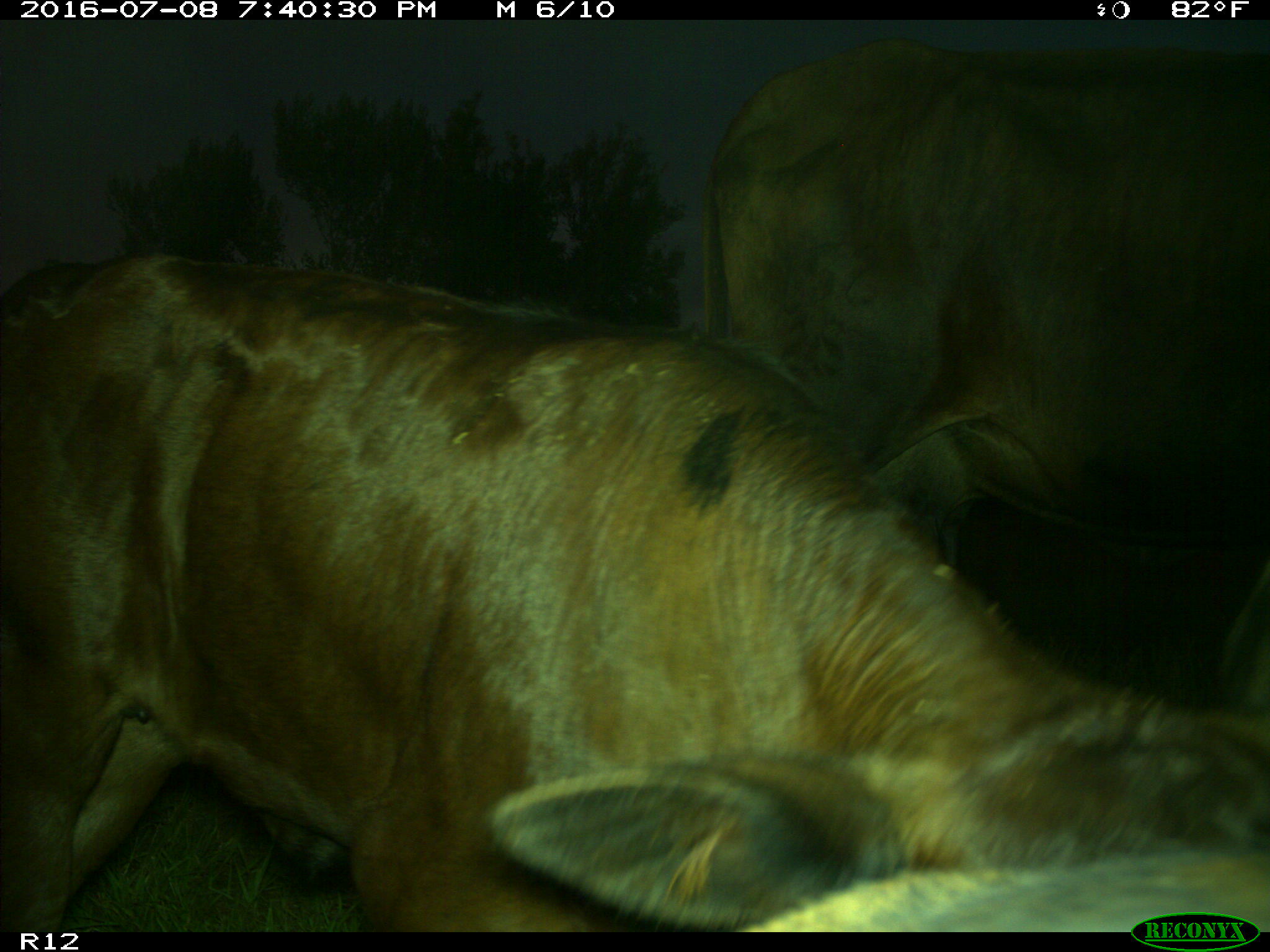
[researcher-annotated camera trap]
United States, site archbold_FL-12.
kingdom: Animalia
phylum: Chordata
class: Mammalia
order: Artiodactyla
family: Bovidae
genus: Bos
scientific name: Bos taurus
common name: domestic cow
Bos taurus (domestic cow).